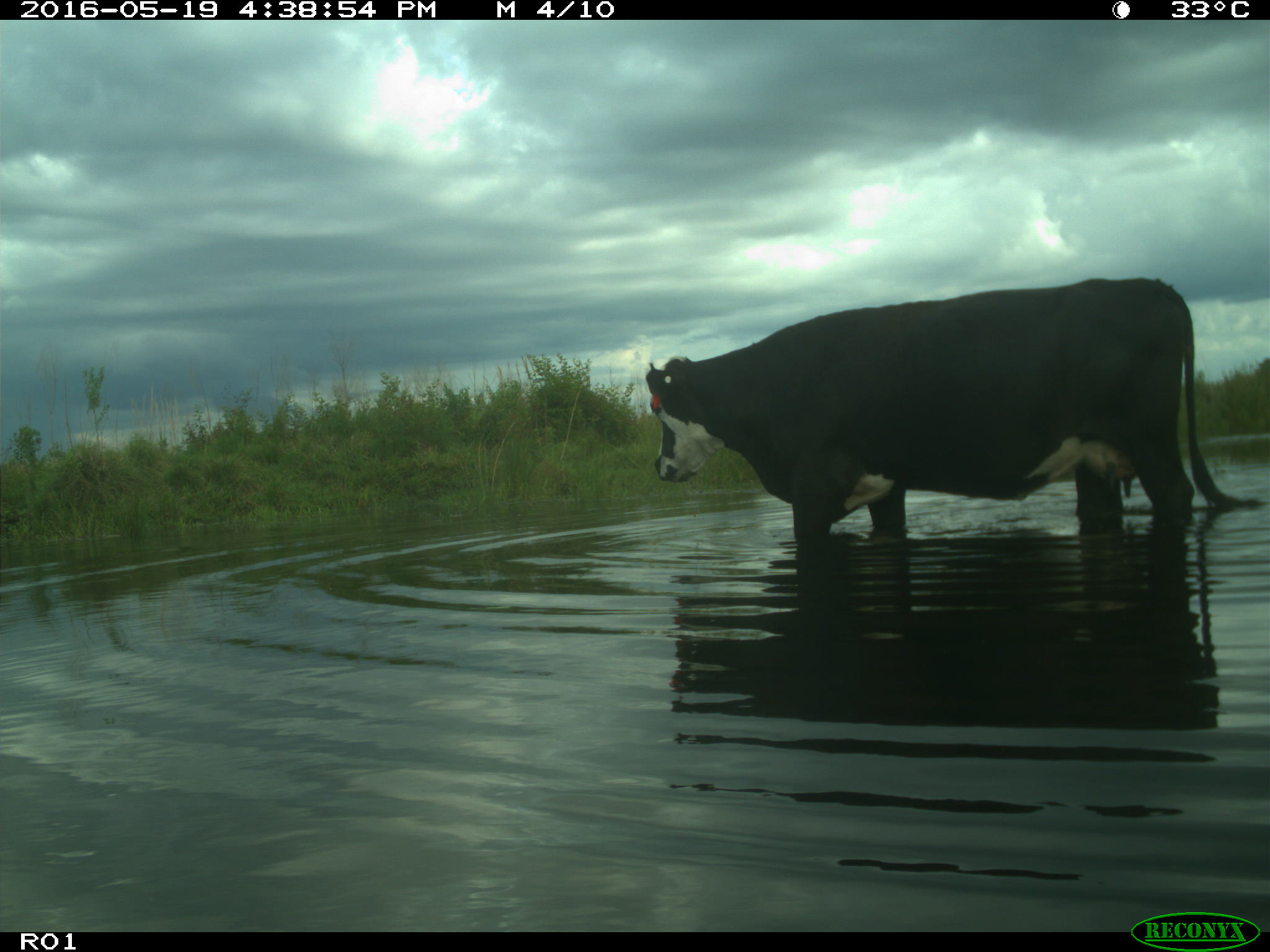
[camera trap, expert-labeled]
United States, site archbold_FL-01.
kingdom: Animalia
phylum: Chordata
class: Mammalia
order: Artiodactyla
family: Bovidae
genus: Bos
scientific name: Bos taurus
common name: domestic cow